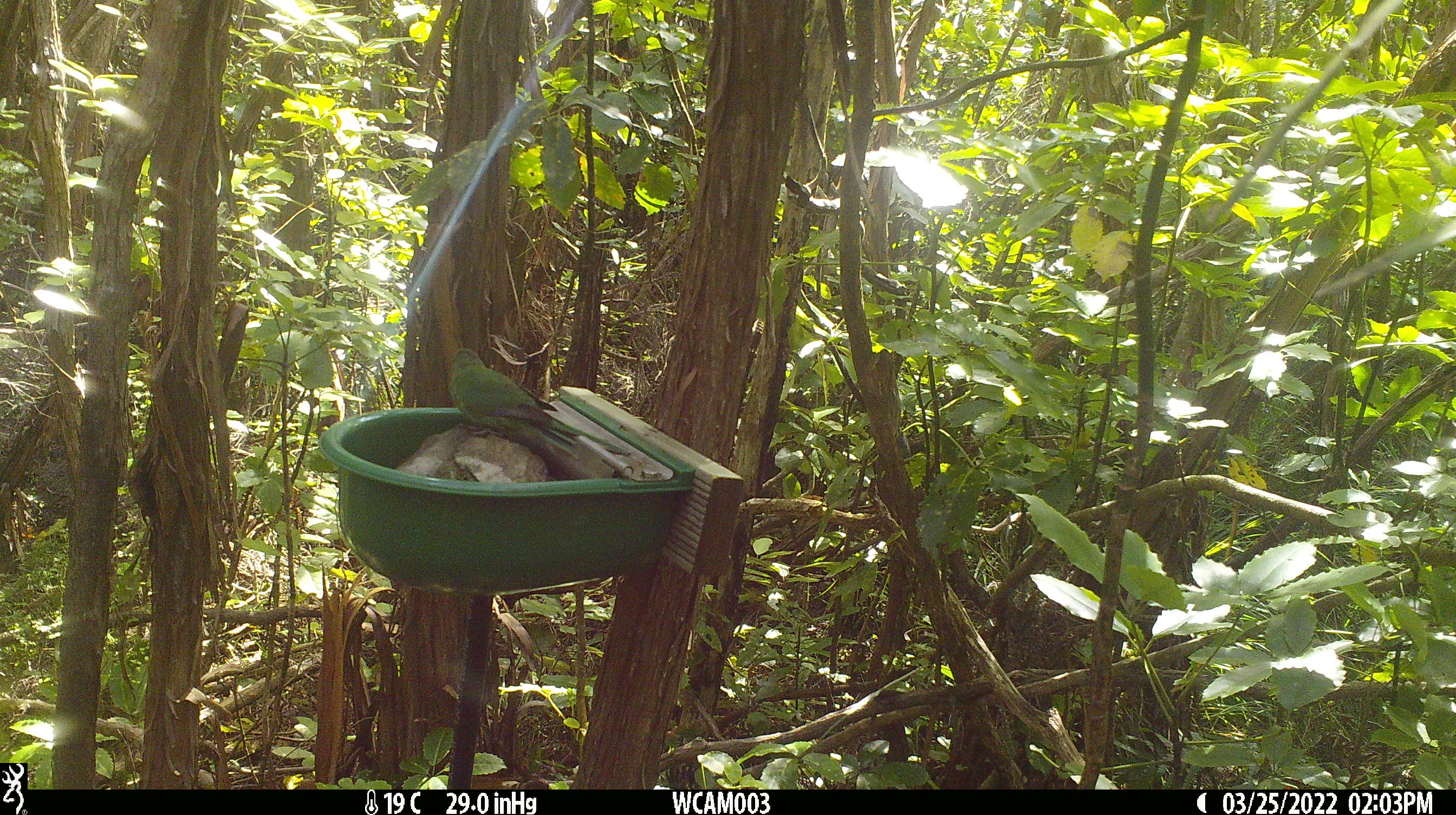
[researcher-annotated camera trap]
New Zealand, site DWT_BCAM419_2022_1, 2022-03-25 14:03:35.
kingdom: Animalia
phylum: Chordata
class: Aves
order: Psittaciformes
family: Psittaculidae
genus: Cyanoramphus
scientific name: Cyanoramphus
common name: parakeet